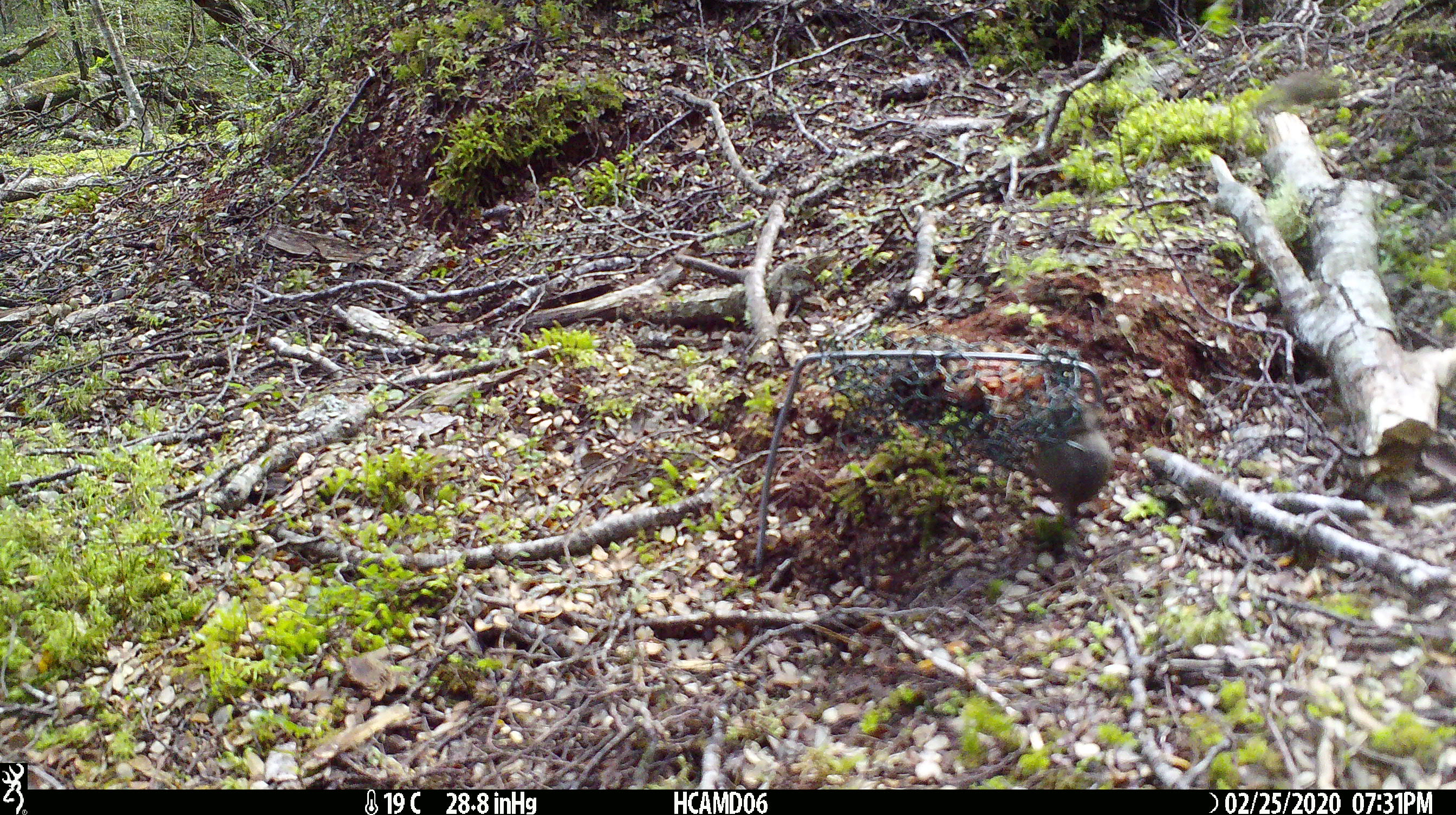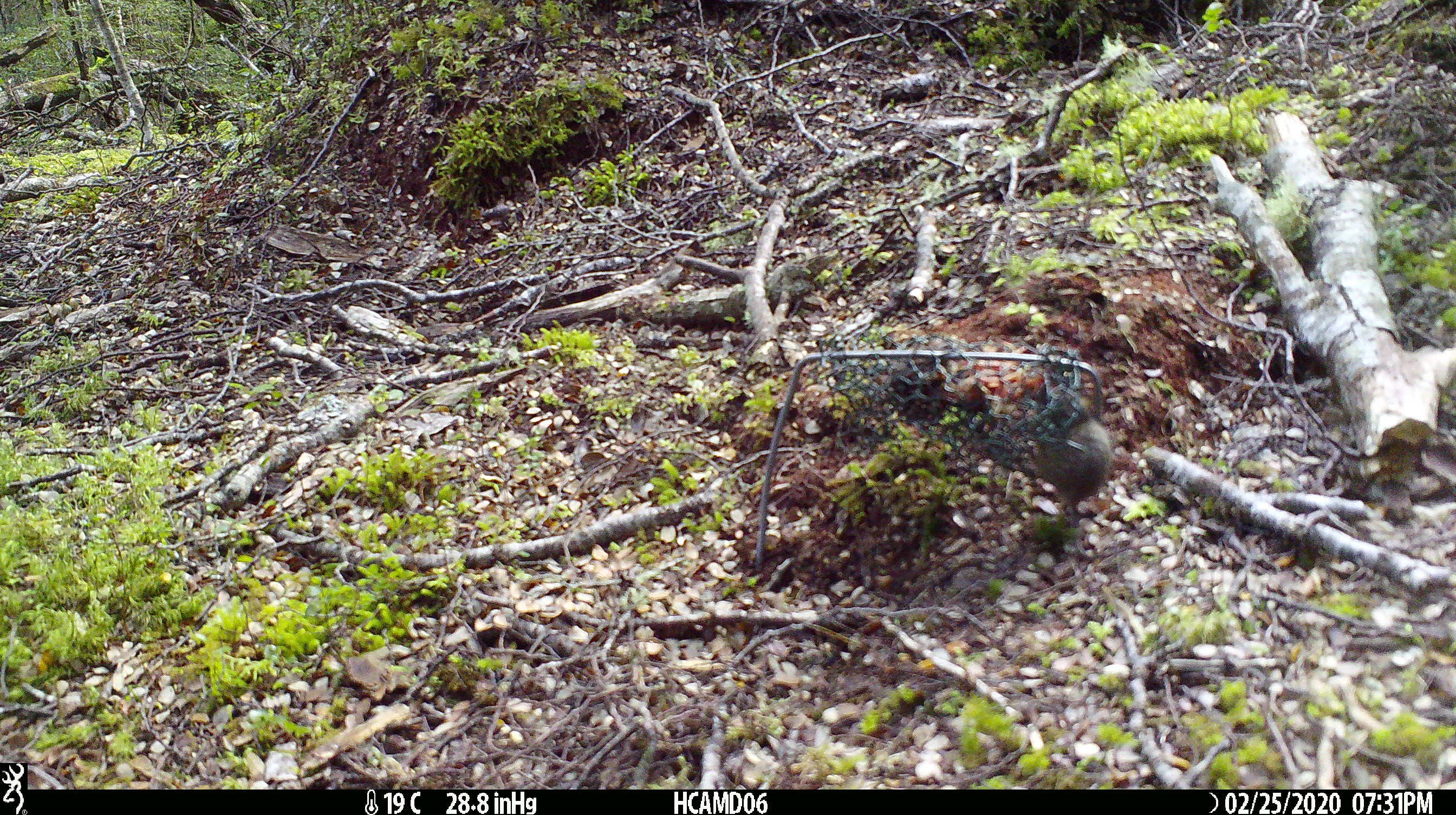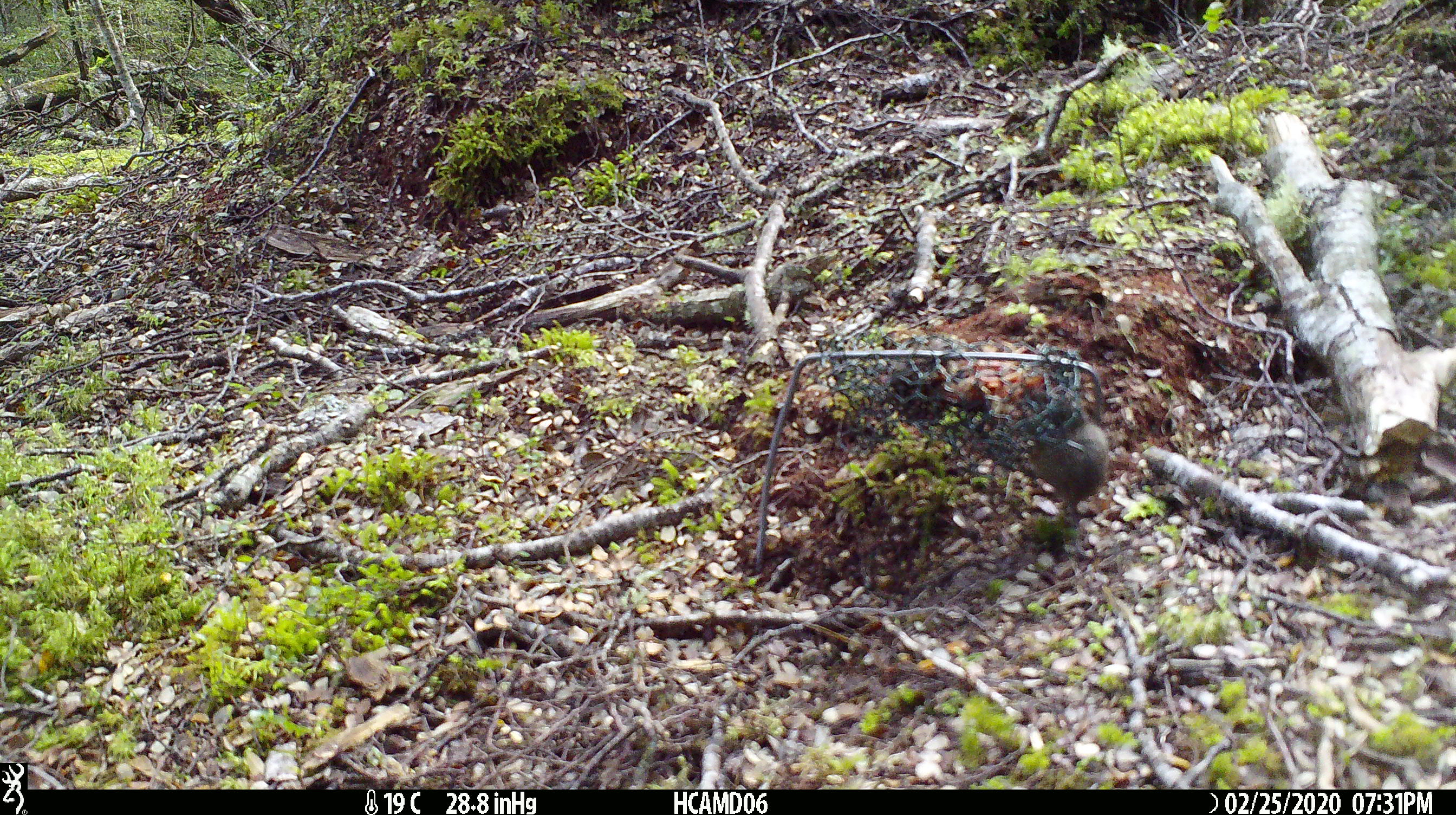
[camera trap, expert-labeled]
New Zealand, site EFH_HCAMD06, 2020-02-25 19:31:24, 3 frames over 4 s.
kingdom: Animalia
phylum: Chordata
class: Mammalia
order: Rodentia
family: Muridae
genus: Mus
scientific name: Mus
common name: mouse